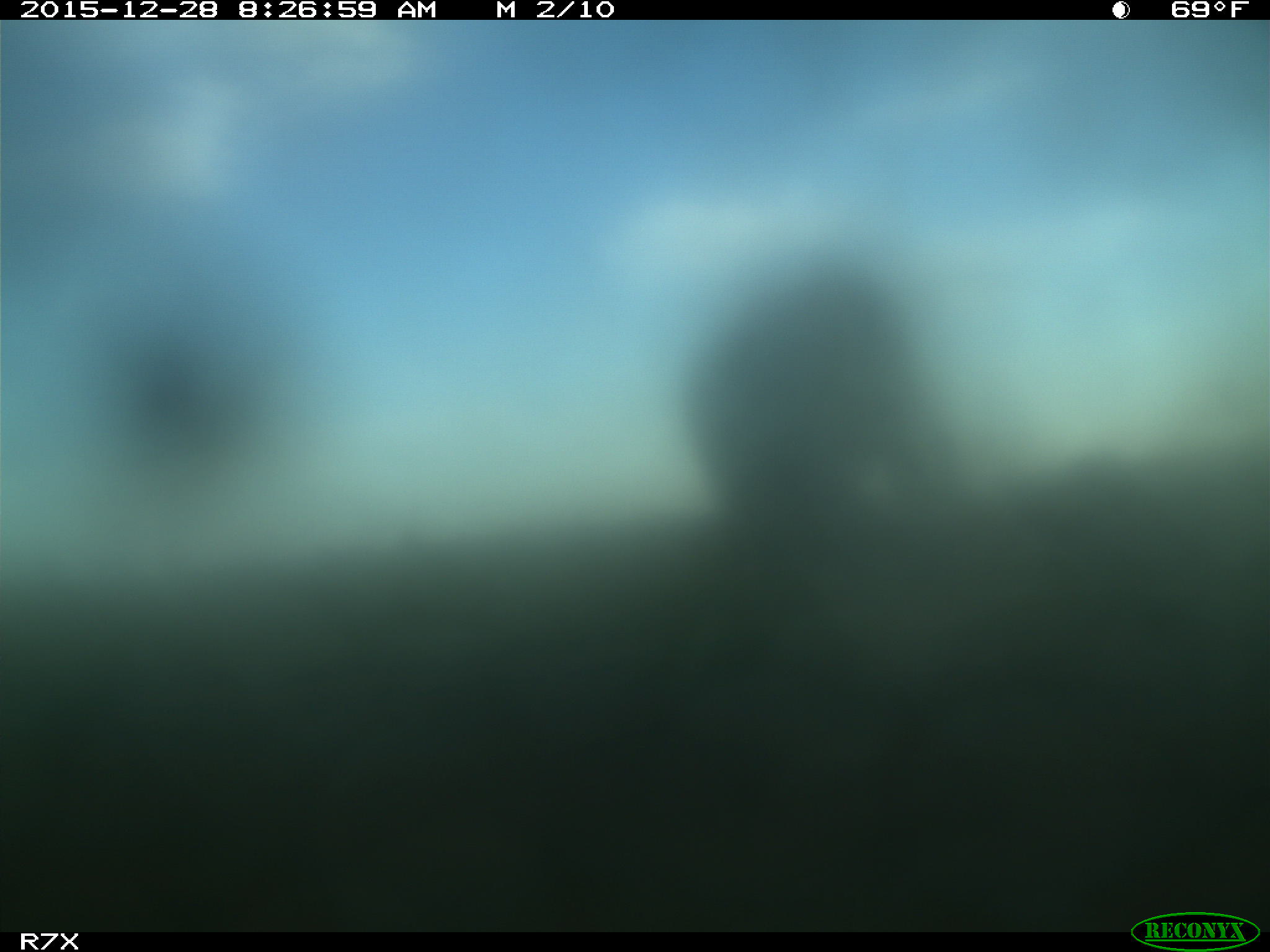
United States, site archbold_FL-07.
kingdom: Animalia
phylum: Chordata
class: Mammalia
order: Artiodactyla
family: Bovidae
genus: Bos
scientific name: Bos taurus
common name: domestic cow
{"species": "Bos taurus (domestic cow)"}